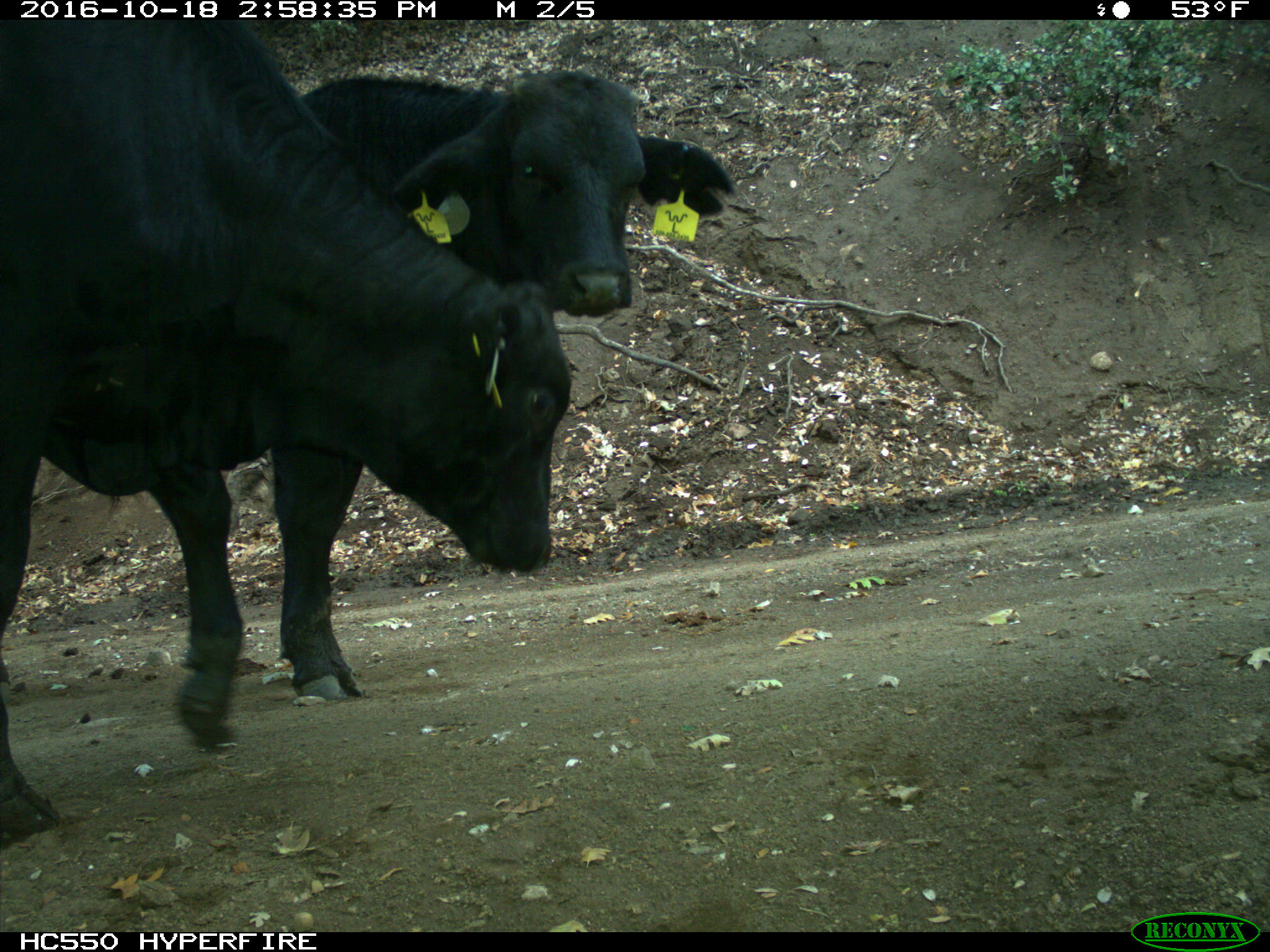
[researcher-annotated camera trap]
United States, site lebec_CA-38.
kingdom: Animalia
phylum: Chordata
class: Mammalia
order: Artiodactyla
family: Bovidae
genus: Bos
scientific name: Bos taurus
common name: domestic cow